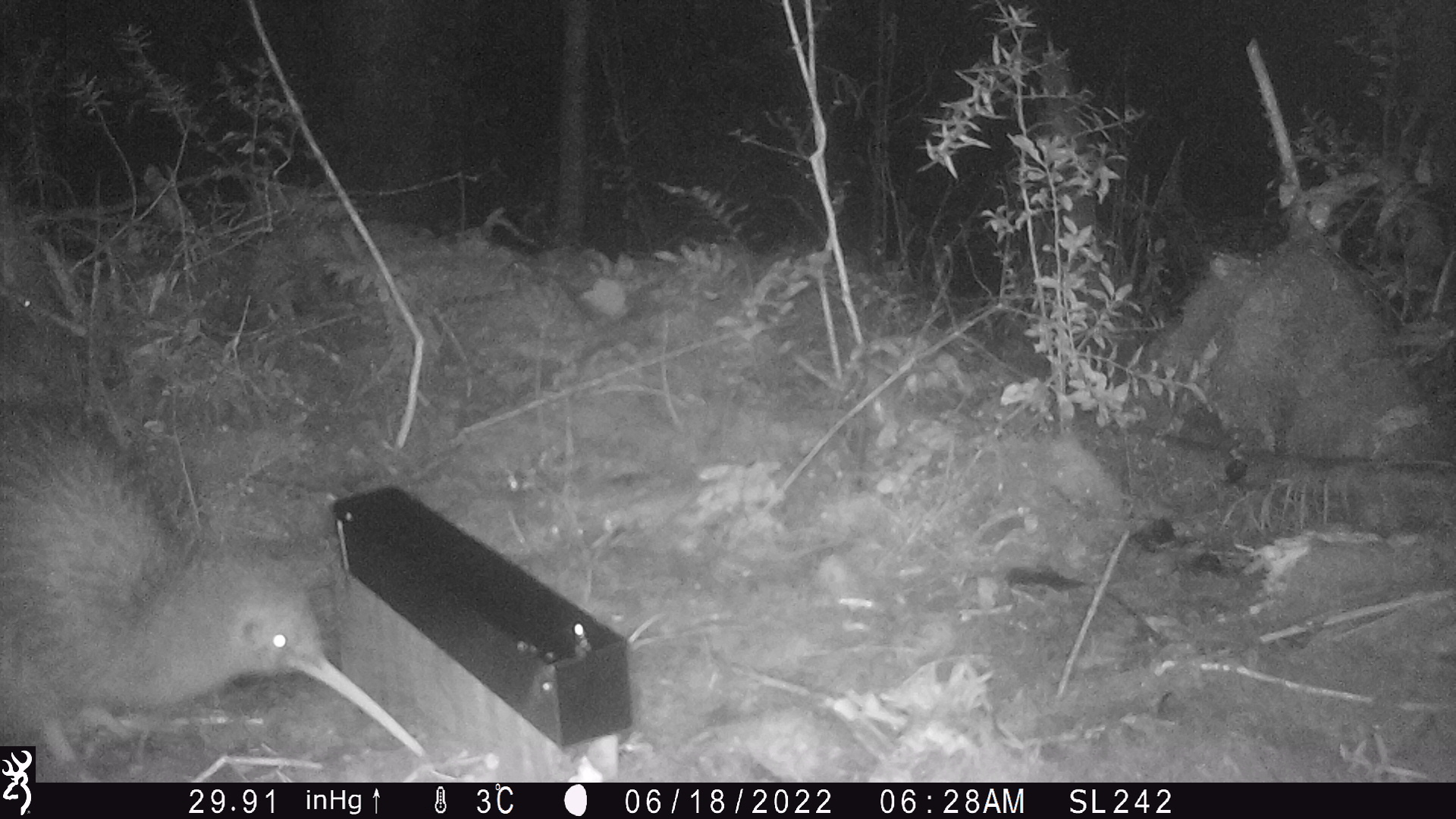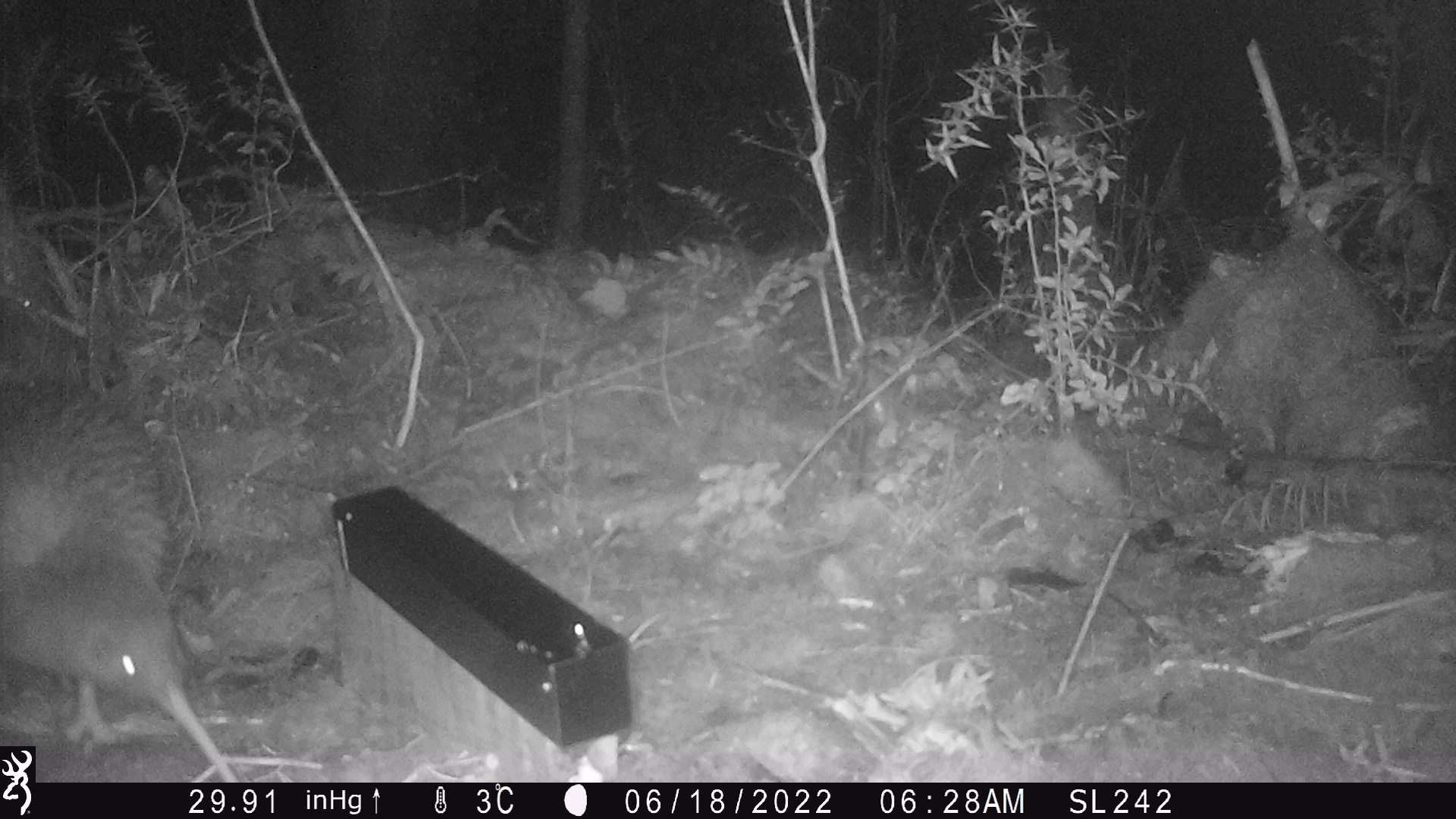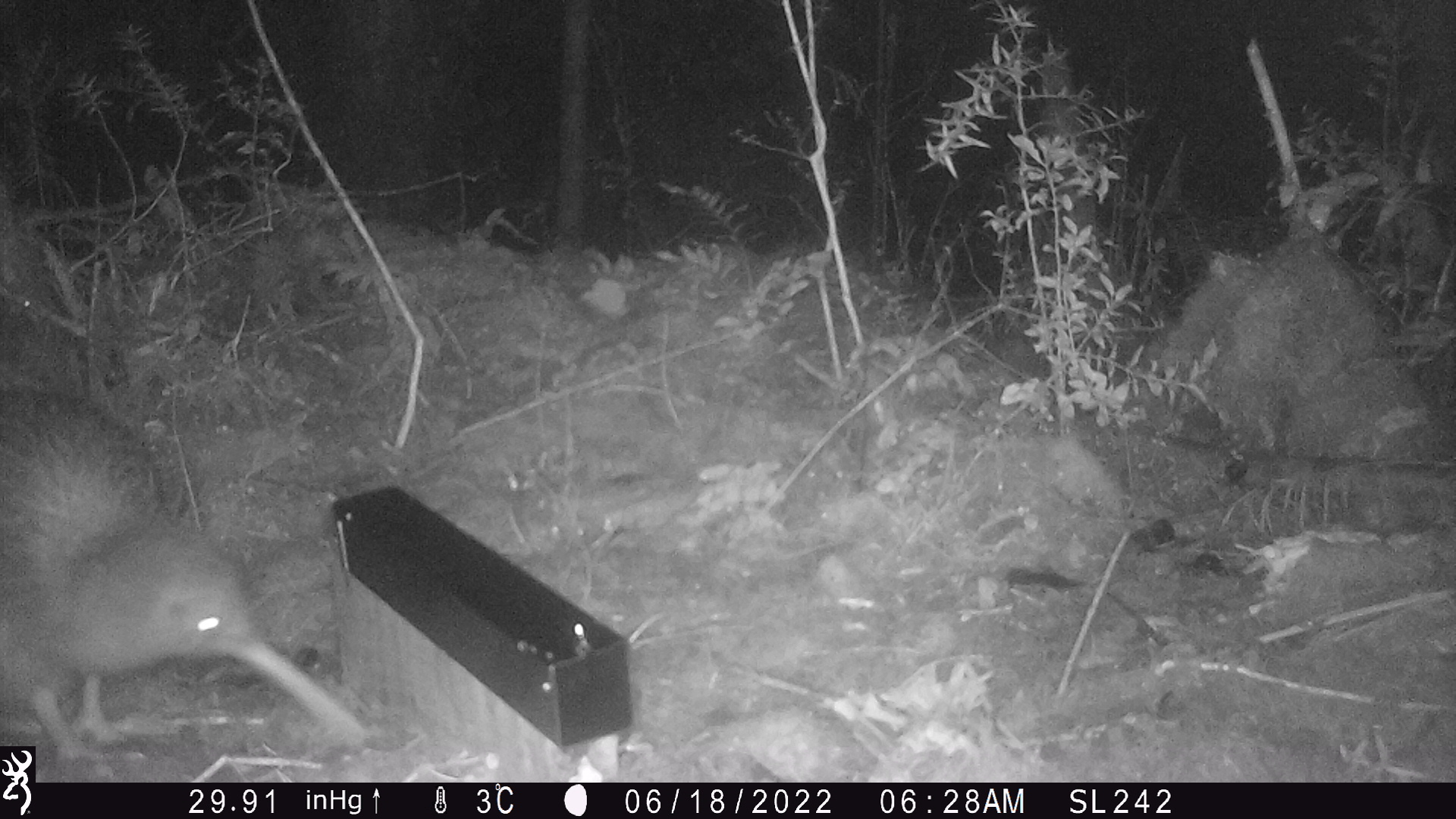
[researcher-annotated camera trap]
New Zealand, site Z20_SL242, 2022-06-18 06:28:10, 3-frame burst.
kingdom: Animalia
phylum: Chordata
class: Aves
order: Apterygiformes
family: Apterygidae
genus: Apteryx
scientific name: Apteryx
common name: kiwi